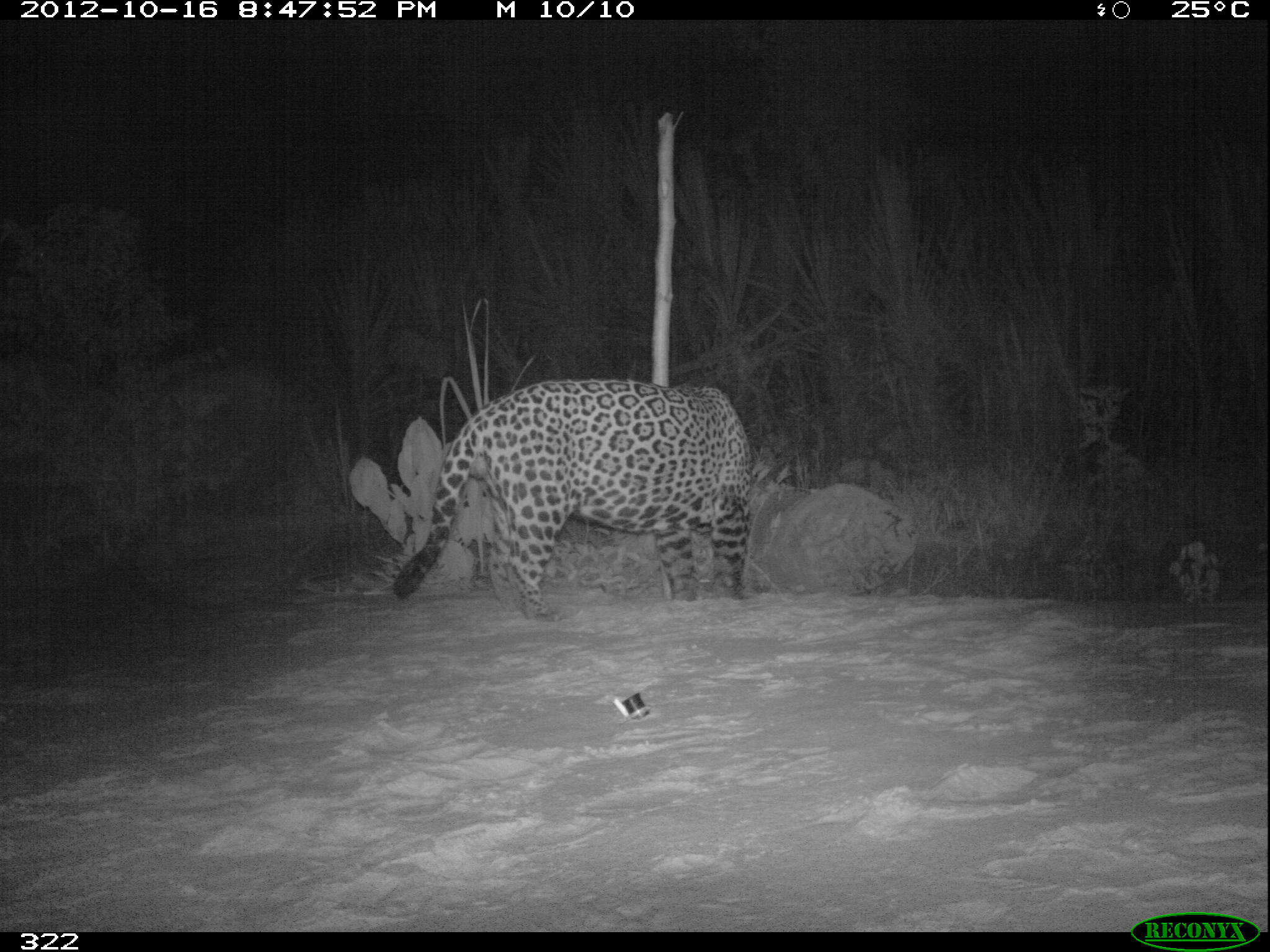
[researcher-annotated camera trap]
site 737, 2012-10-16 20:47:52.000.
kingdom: Animalia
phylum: Chordata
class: Mammalia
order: Carnivora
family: Felidae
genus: Panthera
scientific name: Panthera onca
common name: jaguar